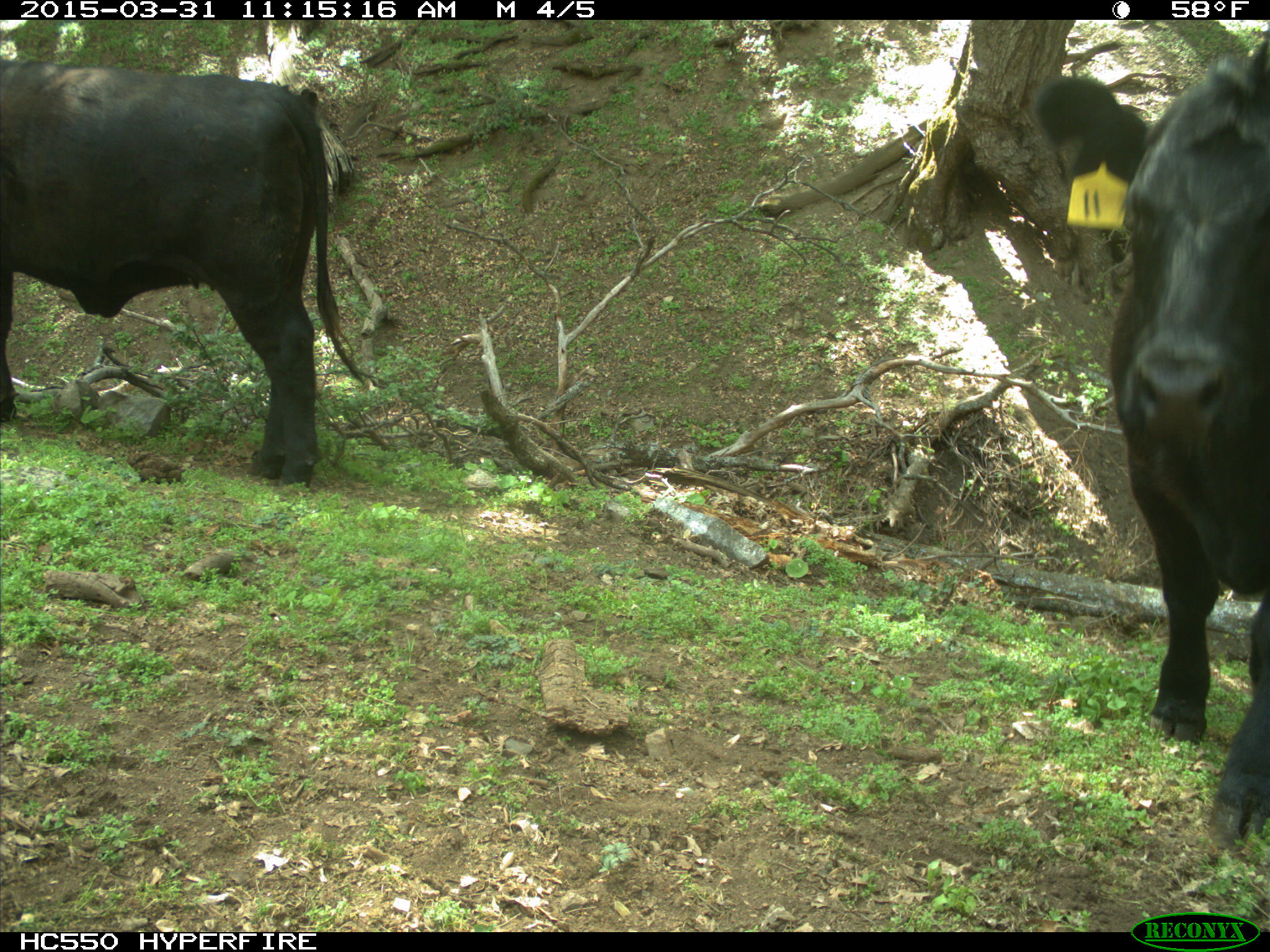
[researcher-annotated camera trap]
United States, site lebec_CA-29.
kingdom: Animalia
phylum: Chordata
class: Mammalia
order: Artiodactyla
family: Bovidae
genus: Bos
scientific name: Bos taurus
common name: domestic cow